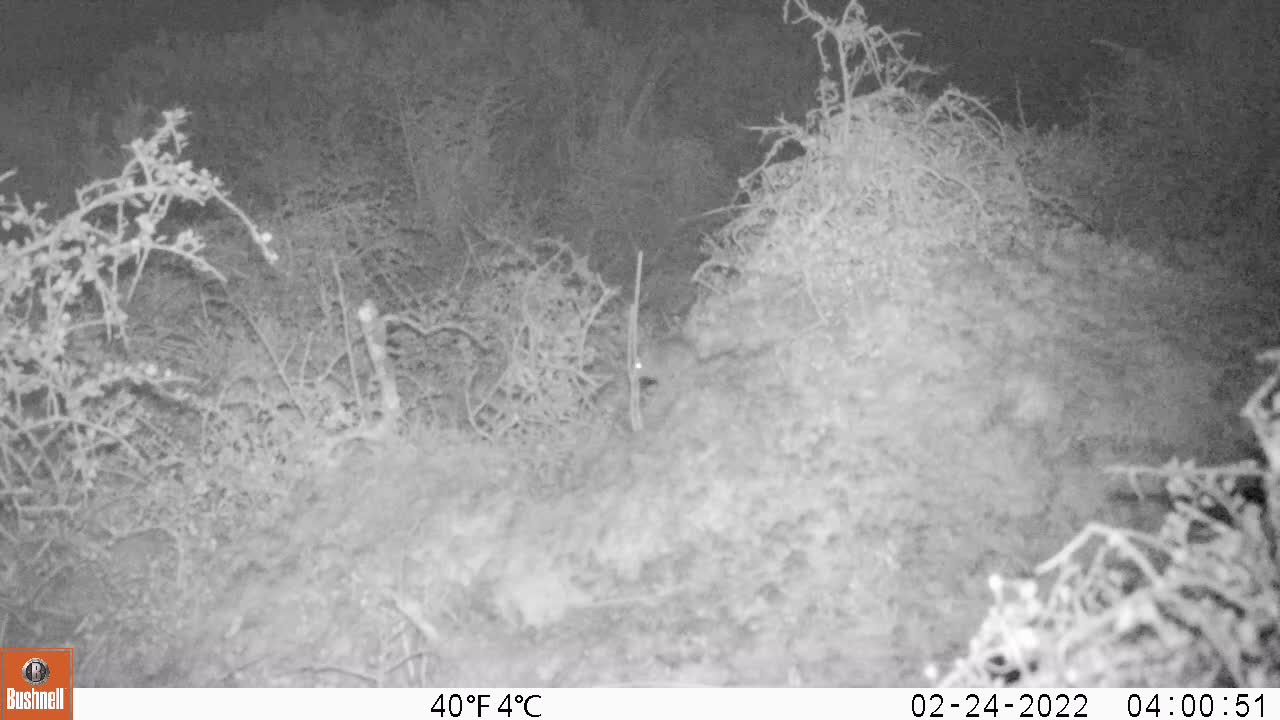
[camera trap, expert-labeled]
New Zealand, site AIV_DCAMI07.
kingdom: Animalia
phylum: Chordata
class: Mammalia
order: Rodentia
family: Muridae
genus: Mus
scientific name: Mus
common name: mouse